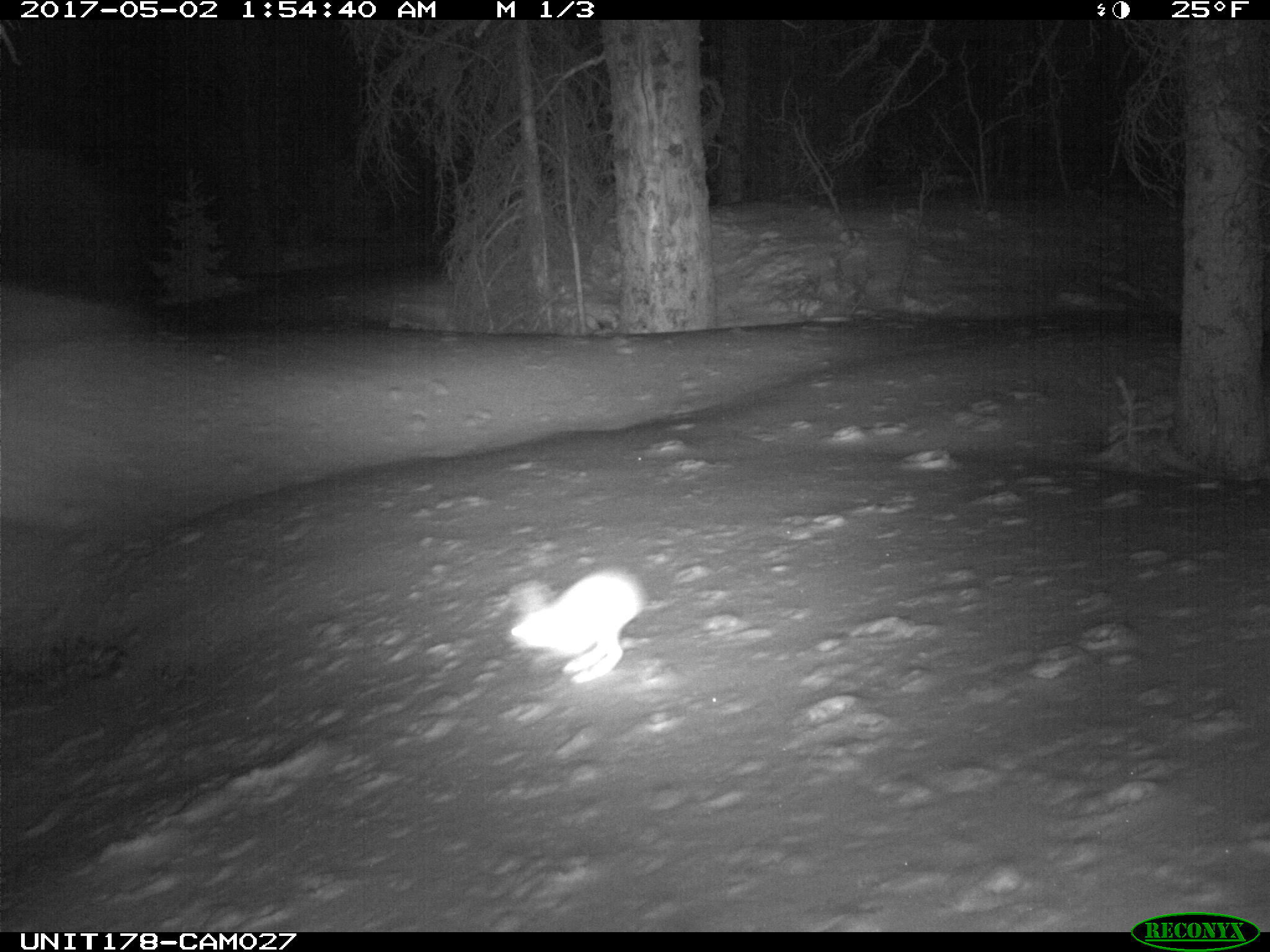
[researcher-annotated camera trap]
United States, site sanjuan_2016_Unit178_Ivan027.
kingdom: Animalia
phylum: Chordata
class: Mammalia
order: Lagomorpha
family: Leporidae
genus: Lepus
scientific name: Lepus americanus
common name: snowshoe hare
Lepus americanus (snowshoe hare).